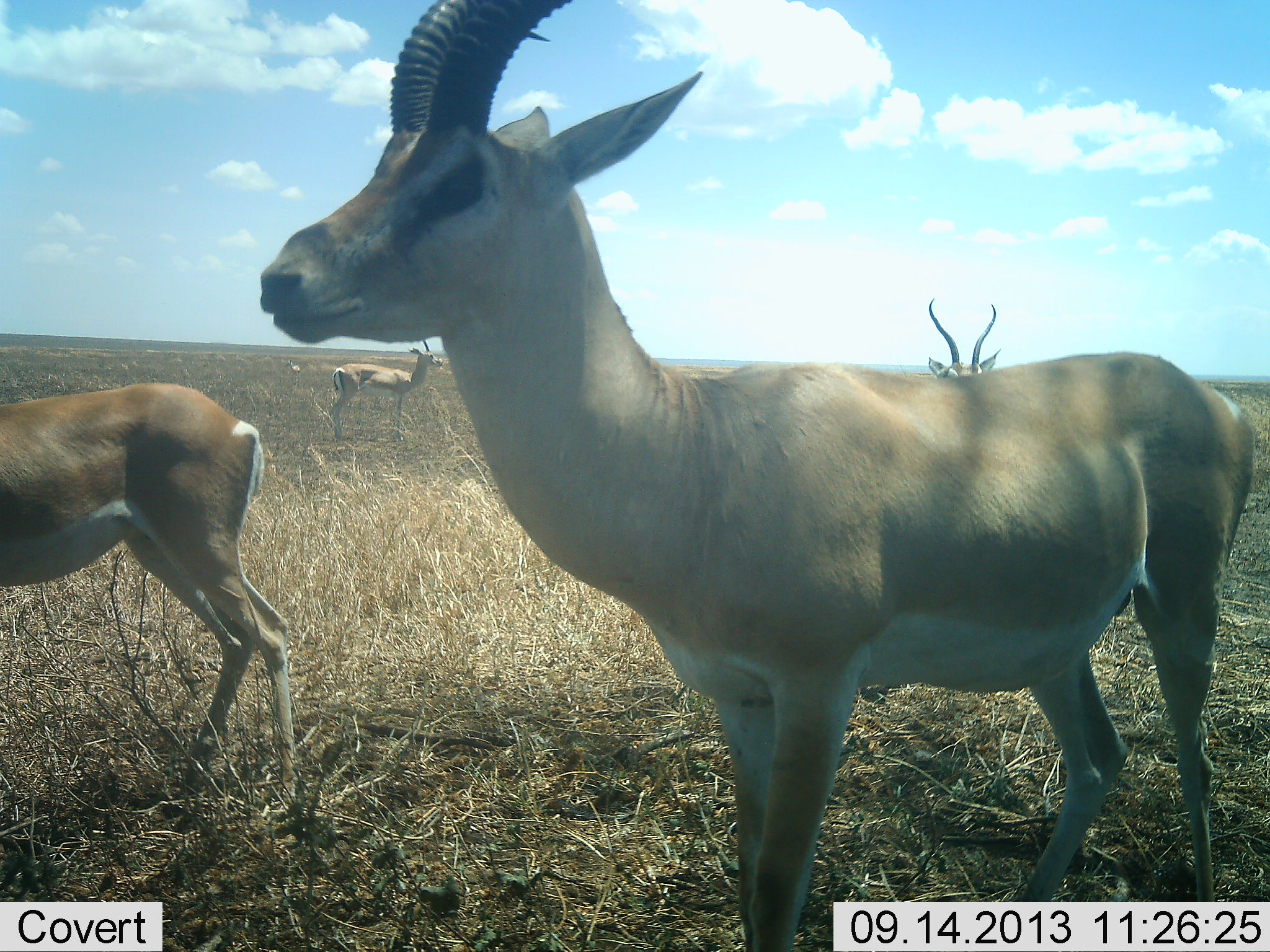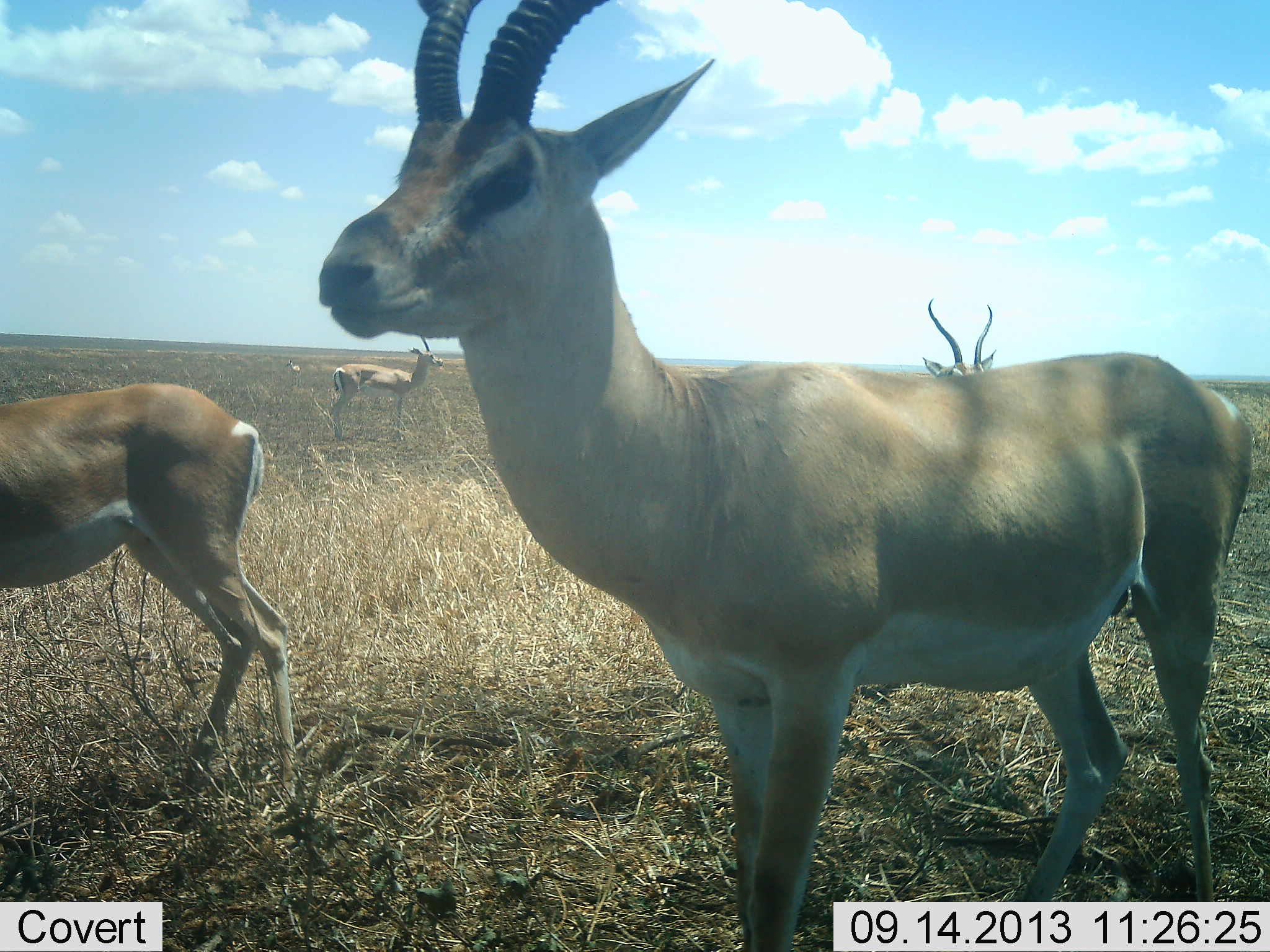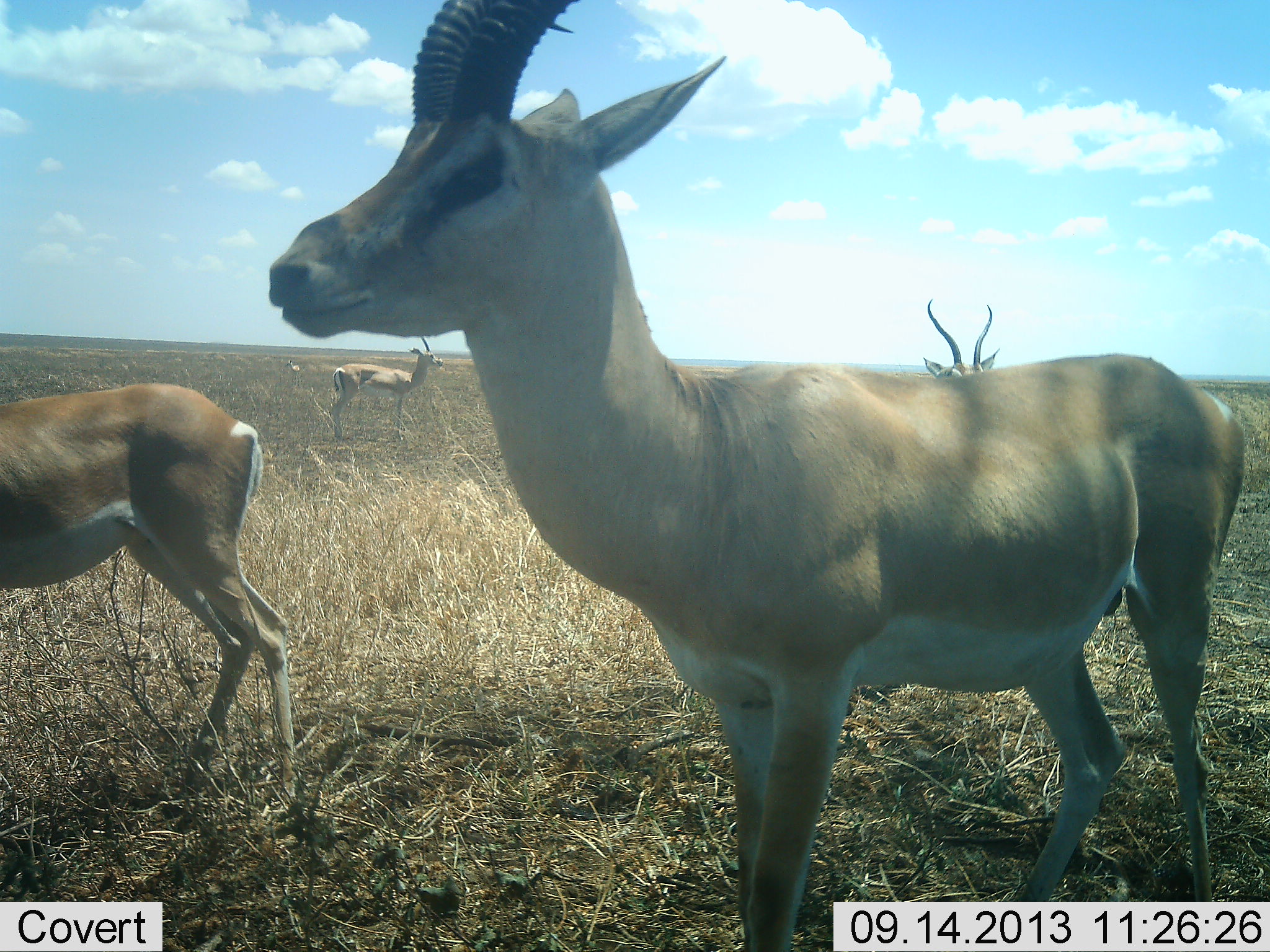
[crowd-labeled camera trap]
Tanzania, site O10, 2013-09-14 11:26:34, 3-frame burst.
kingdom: Animalia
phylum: Chordata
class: Mammalia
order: Artiodactyla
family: Bovidae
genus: Nanger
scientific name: Nanger granti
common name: grant's gazelle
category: gazellegrants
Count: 4.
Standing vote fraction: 97%.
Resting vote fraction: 0%.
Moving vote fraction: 6%.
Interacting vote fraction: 3%.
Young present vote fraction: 0%.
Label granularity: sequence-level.